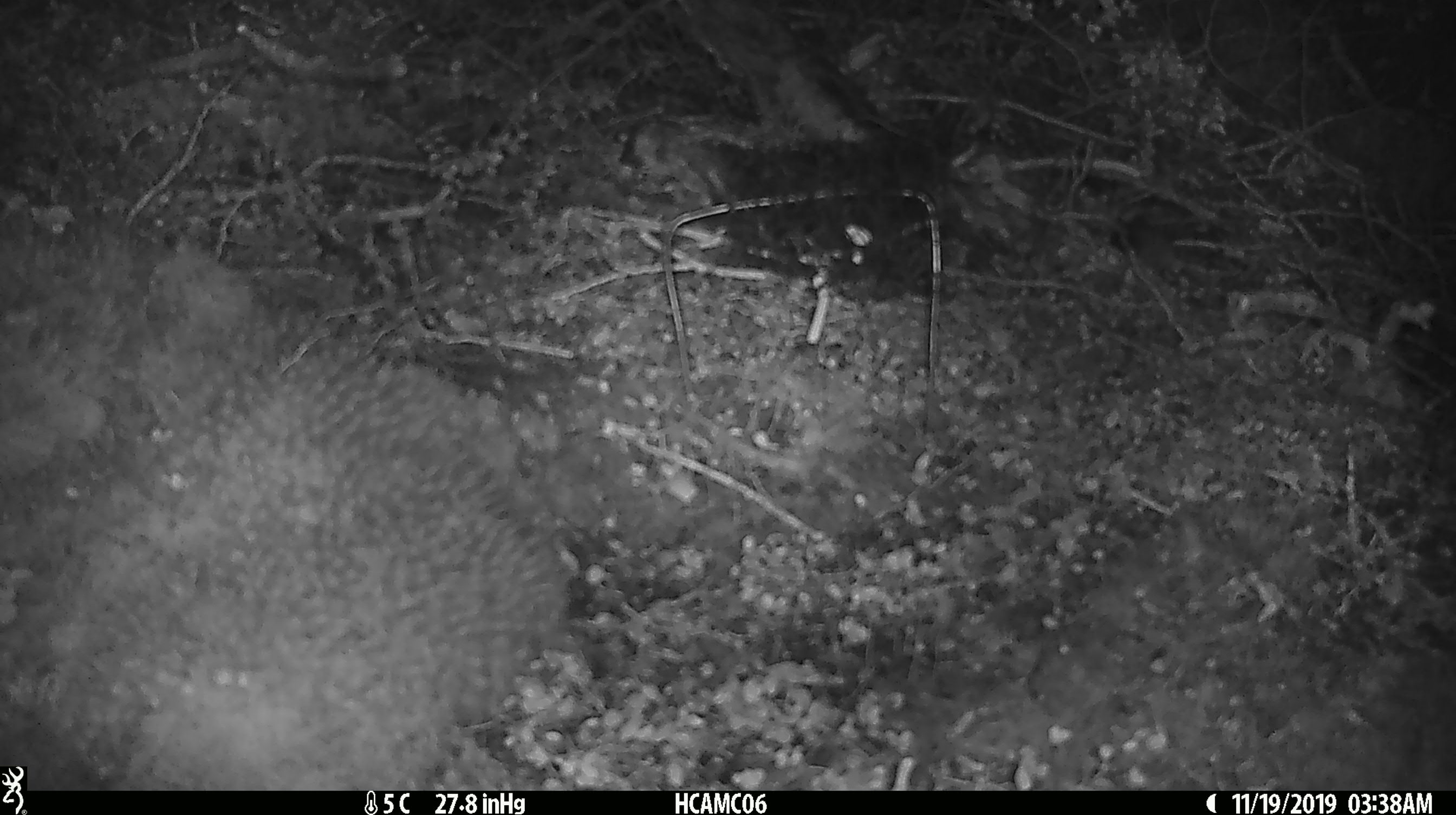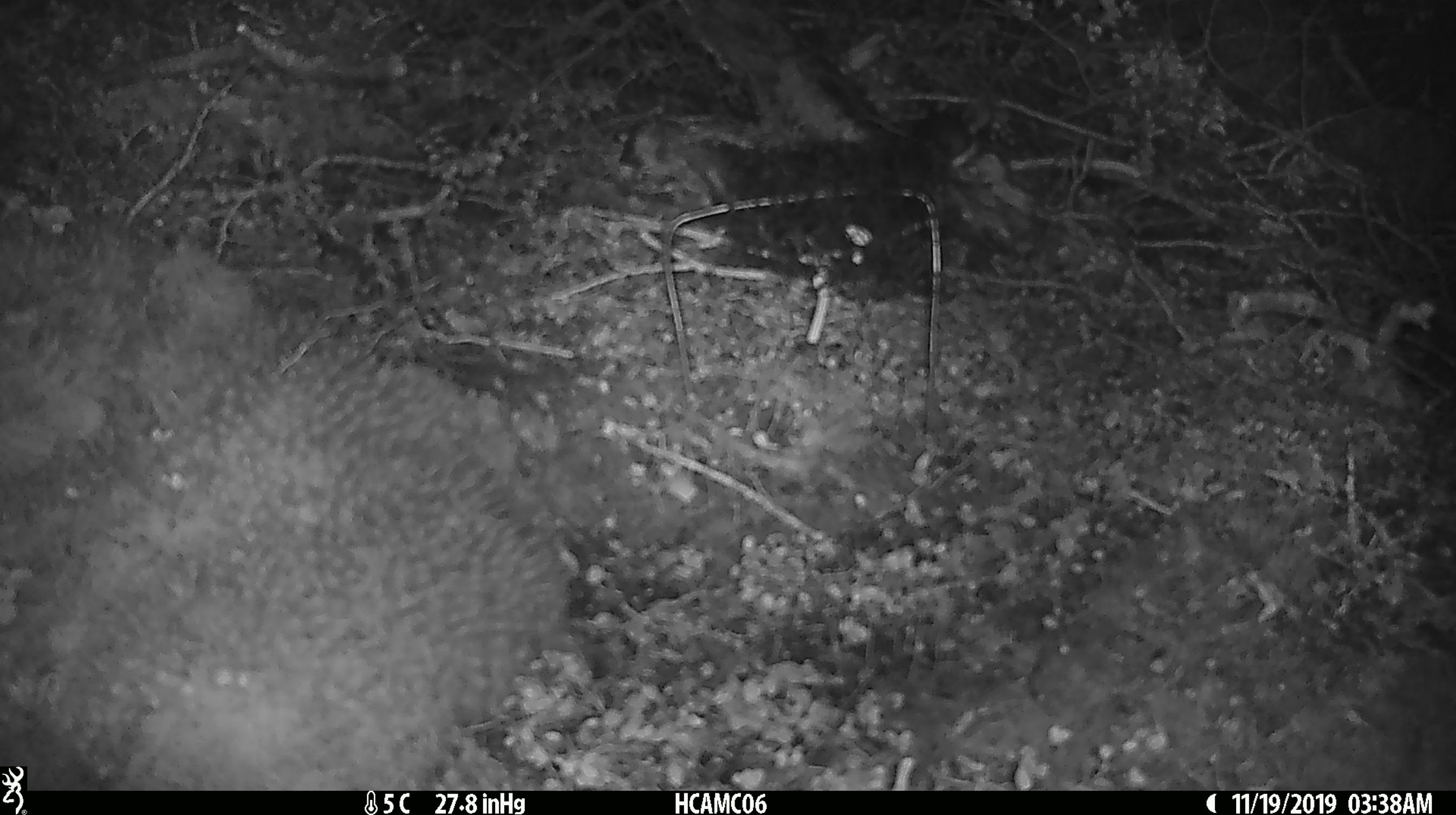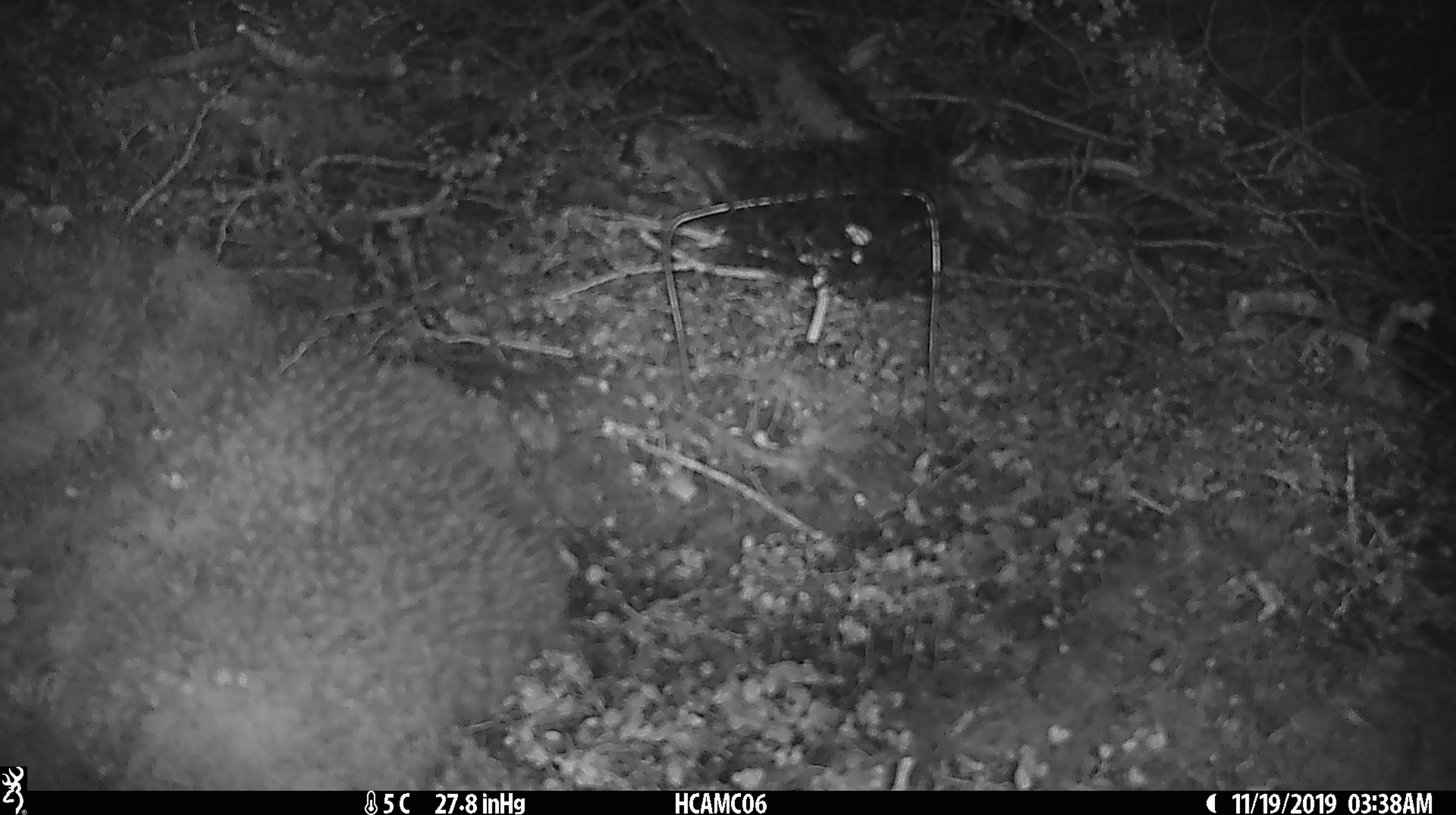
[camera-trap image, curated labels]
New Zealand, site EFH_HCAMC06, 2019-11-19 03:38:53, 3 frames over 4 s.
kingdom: Animalia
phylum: Chordata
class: Mammalia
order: Rodentia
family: Muridae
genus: Mus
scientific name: Mus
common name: mouse